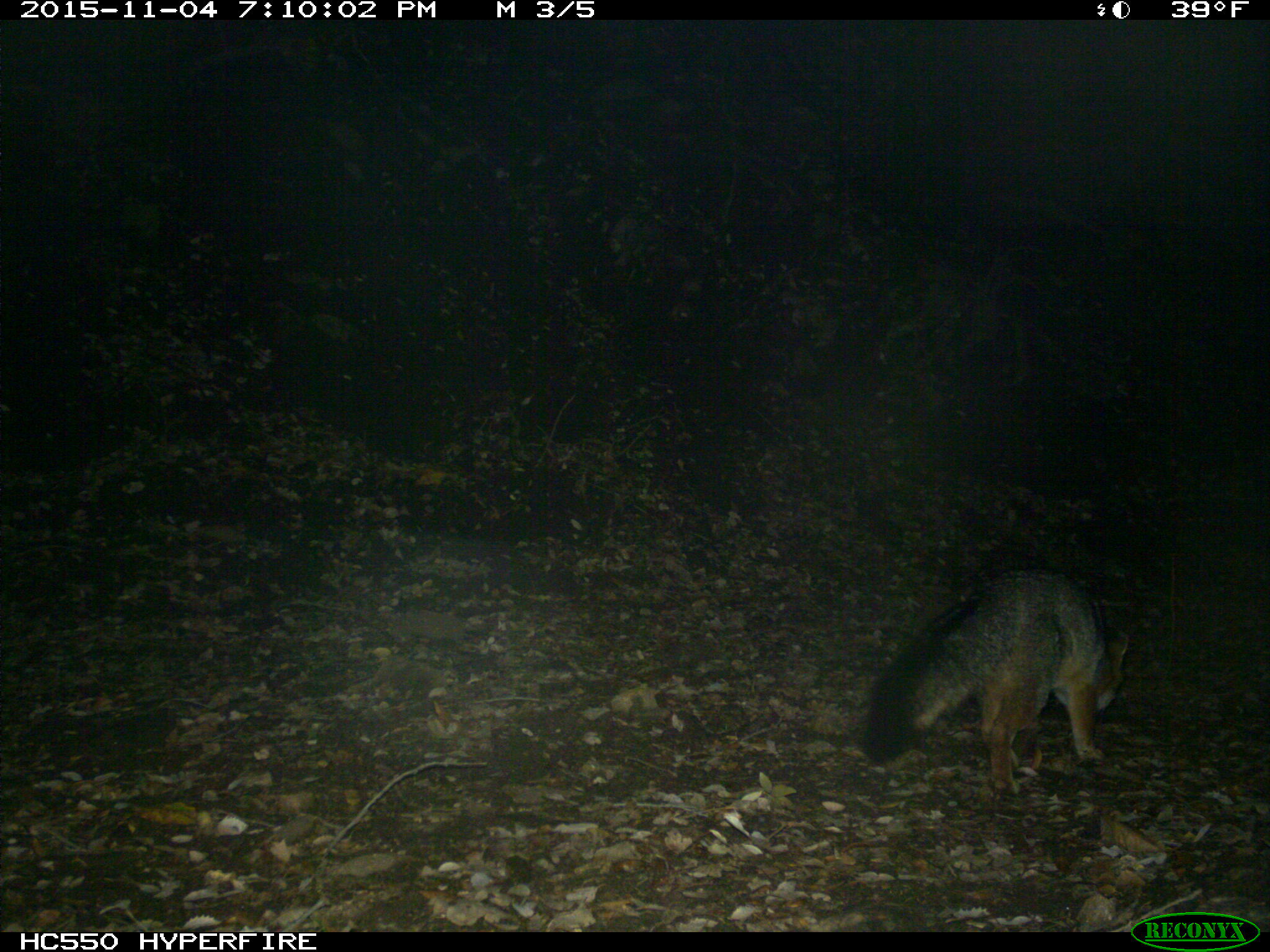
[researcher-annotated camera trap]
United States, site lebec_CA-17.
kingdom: Animalia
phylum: Chordata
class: Mammalia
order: Carnivora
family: Canidae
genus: Urocyon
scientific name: Urocyon cinereoargenteus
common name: gray fox